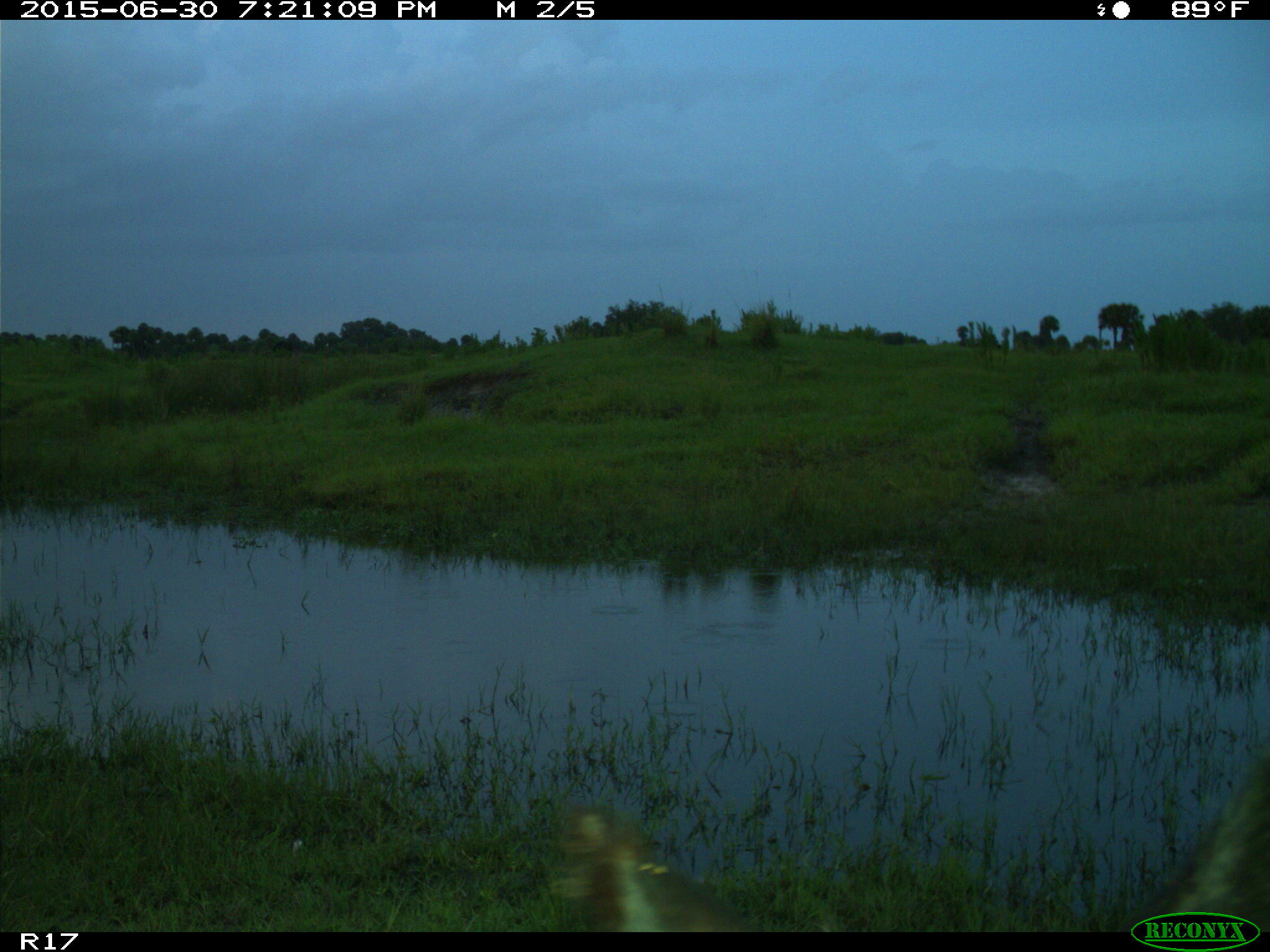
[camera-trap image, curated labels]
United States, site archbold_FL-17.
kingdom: Animalia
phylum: Chordata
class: Mammalia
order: Artiodactyla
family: Bovidae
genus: Bos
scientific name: Bos taurus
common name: domestic cow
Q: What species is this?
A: Bos taurus (domestic cow).